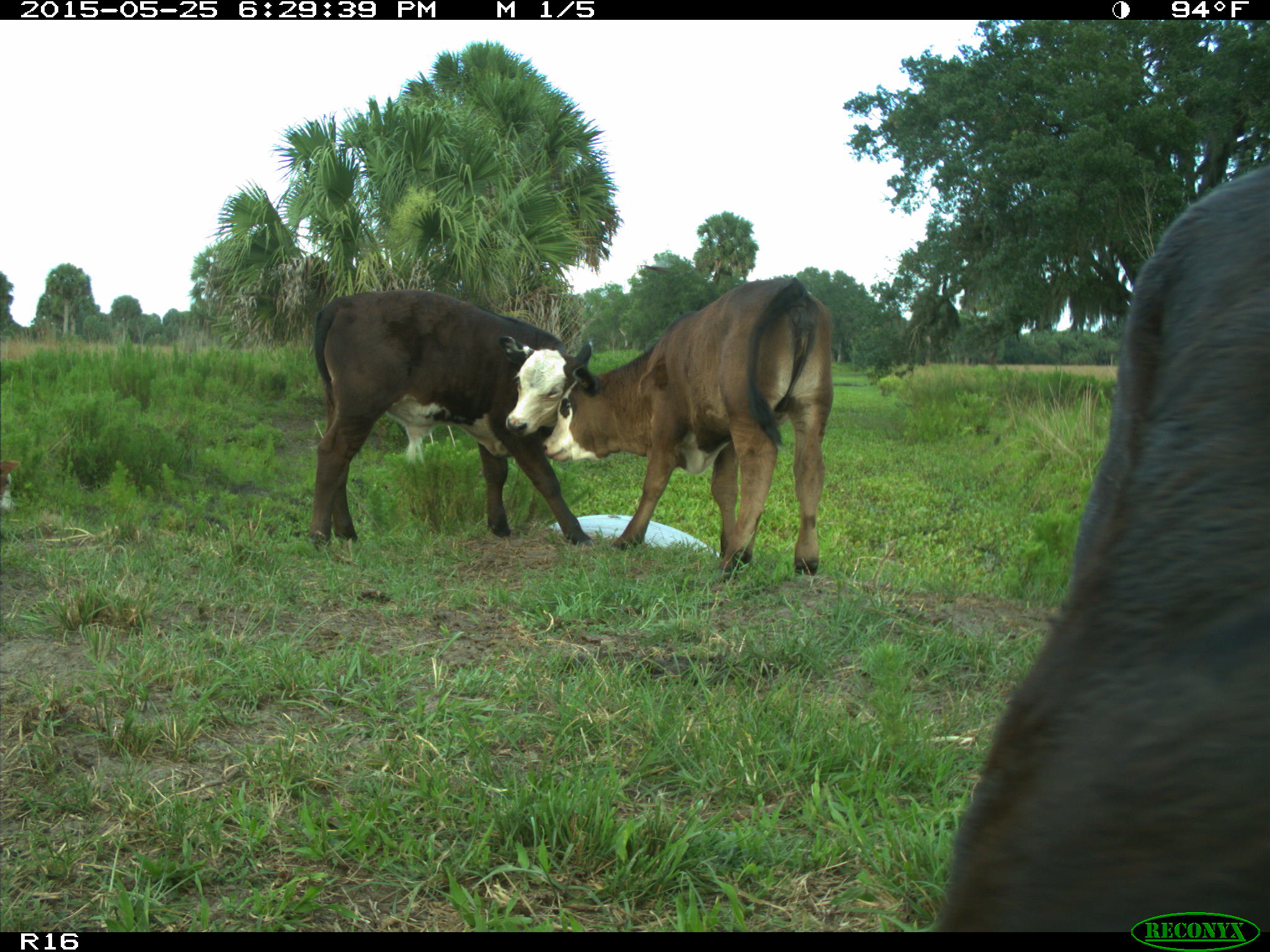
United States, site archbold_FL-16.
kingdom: Animalia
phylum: Chordata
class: Mammalia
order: Artiodactyla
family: Bovidae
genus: Bos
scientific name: Bos taurus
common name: domestic cow